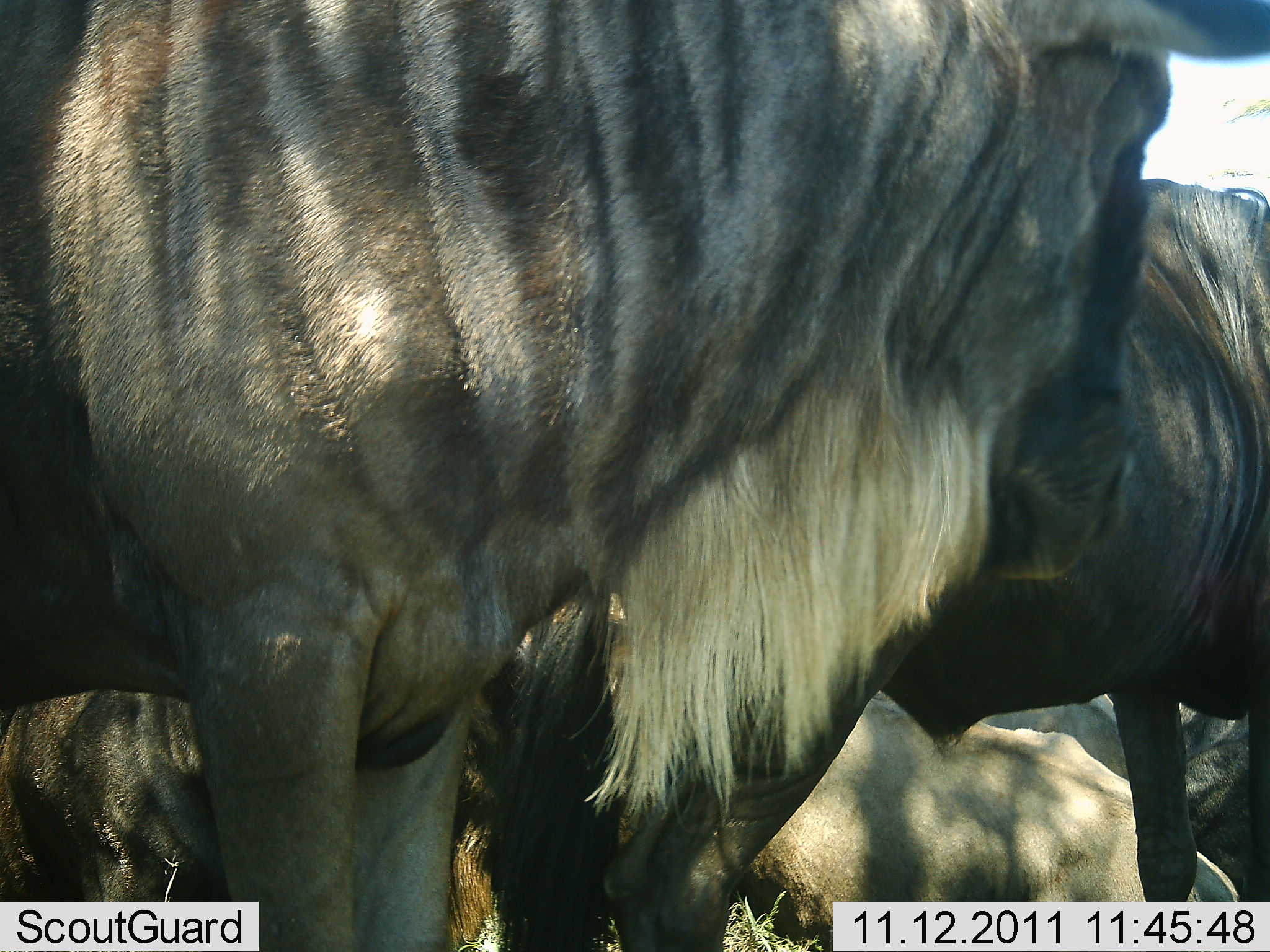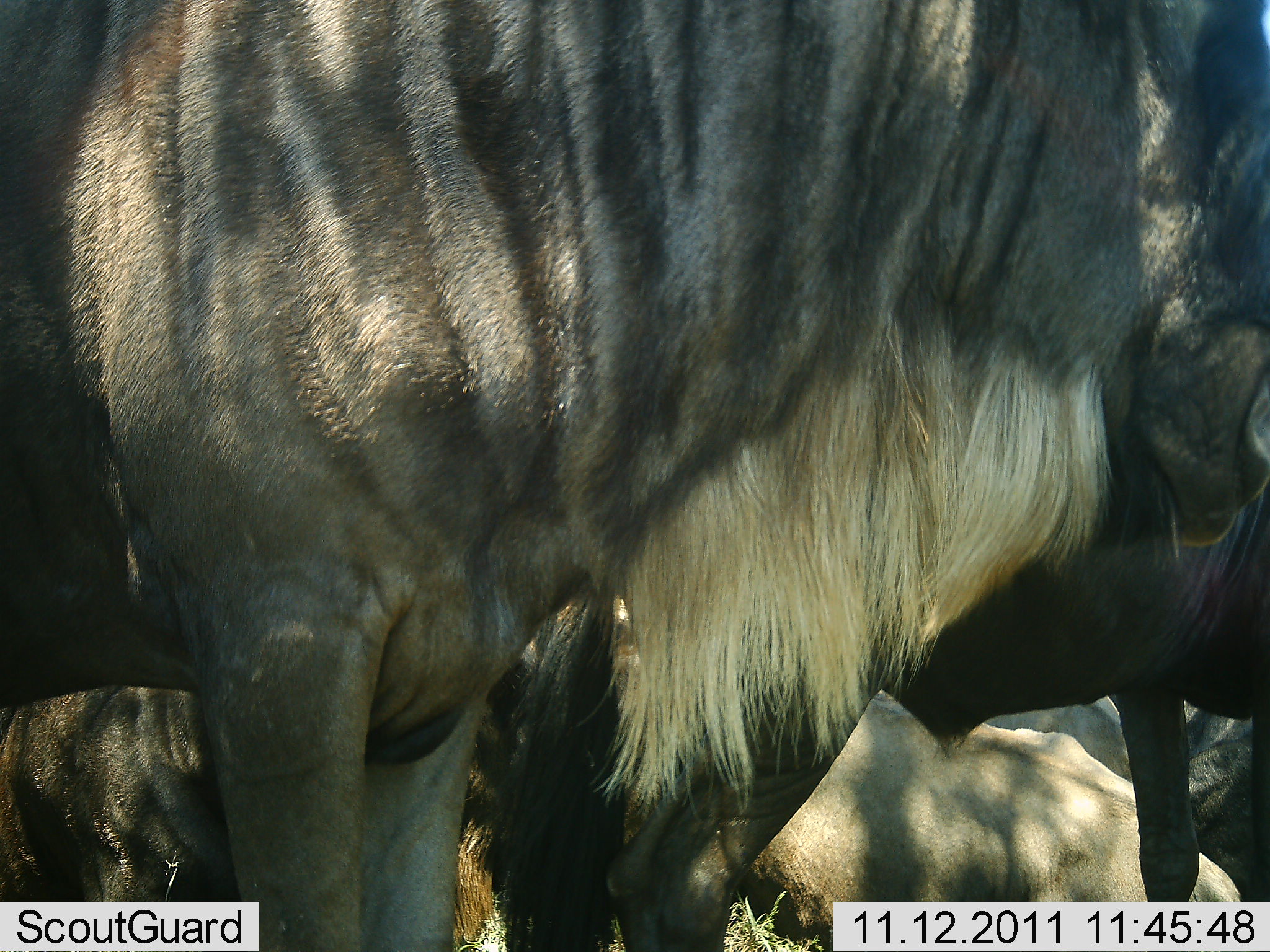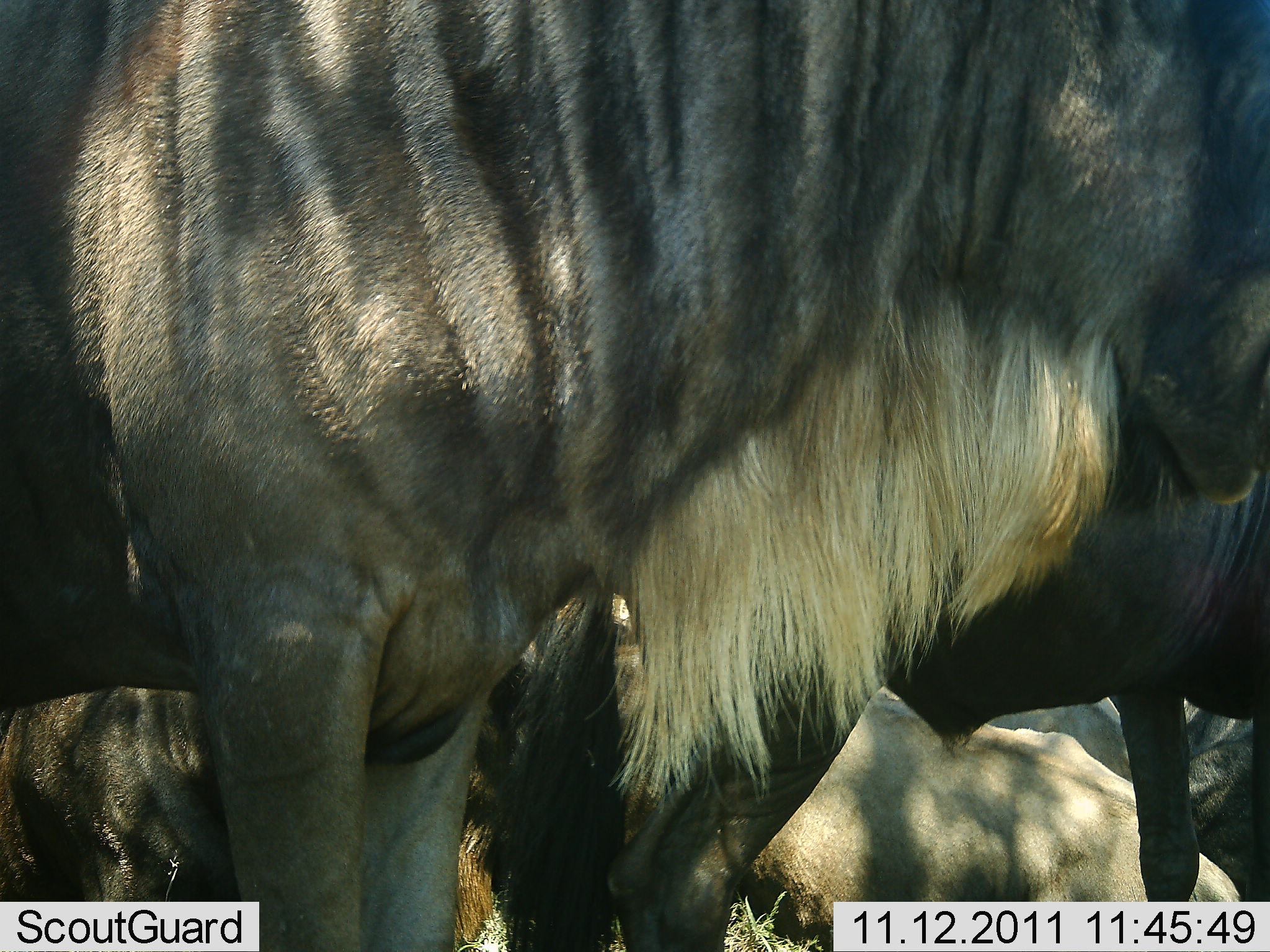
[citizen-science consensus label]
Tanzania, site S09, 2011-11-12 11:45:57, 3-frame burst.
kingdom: Animalia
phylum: Chordata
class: Mammalia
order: Artiodactyla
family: Bovidae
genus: Connochaetes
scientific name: Connochaetes taurinus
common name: blue wildebeest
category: wildebeest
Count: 4.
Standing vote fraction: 85%.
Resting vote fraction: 54%.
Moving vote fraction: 8%.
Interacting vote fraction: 8%.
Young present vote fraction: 0%.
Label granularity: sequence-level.